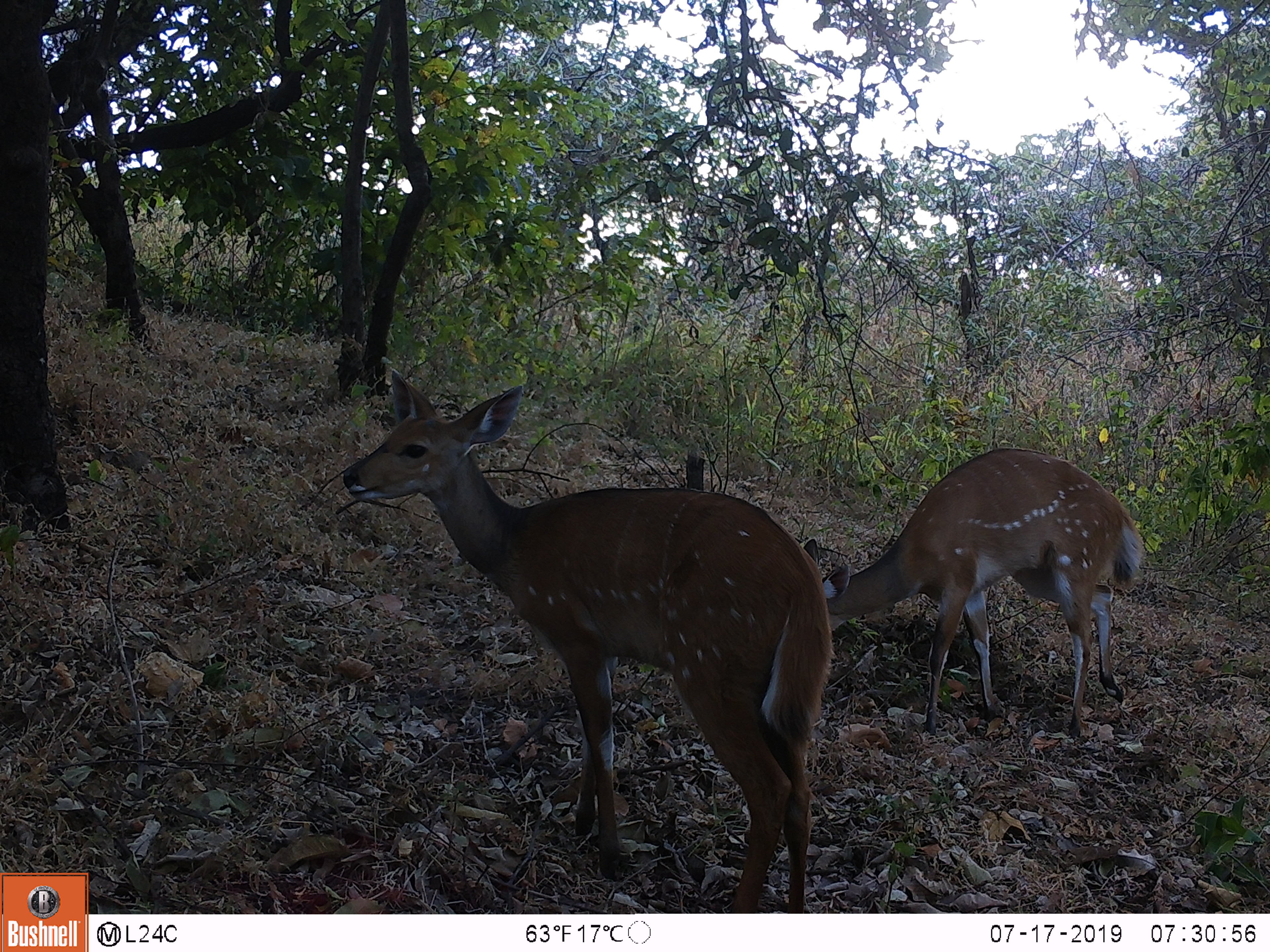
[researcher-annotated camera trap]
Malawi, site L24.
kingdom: Animalia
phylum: Chordata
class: Mammalia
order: Artiodactyla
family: Bovidae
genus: Tragelaphus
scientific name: Tragelaphus sylvaticus sylvaticus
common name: cape bushbuck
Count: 2.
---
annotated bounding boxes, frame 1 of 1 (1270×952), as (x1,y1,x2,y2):
cape bushbuck: (341,360,843,910); (805,444,1152,745)